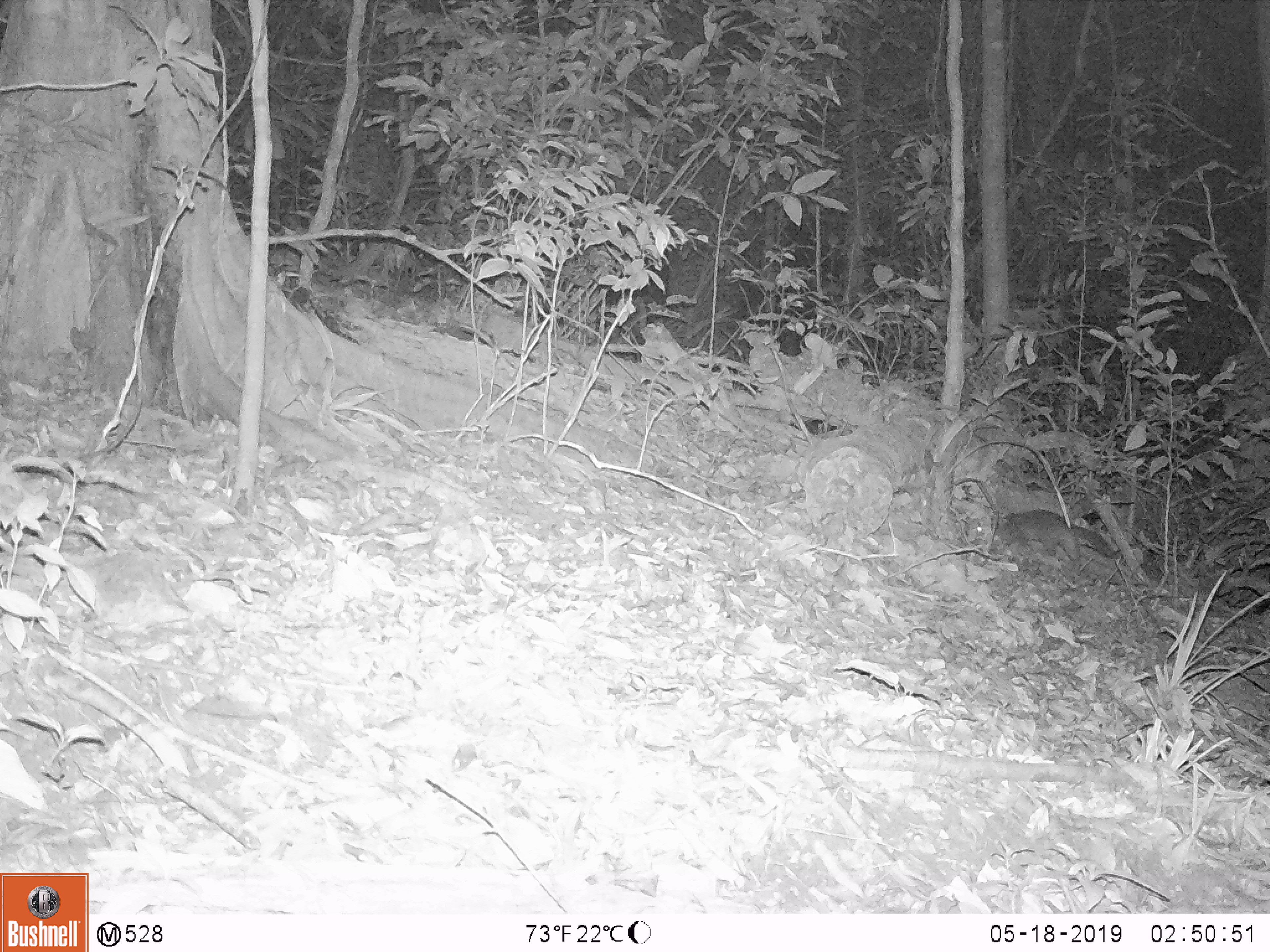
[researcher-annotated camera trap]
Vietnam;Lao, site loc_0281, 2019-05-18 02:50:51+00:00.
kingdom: Animalia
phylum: Chordata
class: Mammalia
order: Carnivora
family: Mustelidae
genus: Melogale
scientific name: Melogale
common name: ferret badger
Ferret badger (Melogale). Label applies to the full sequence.